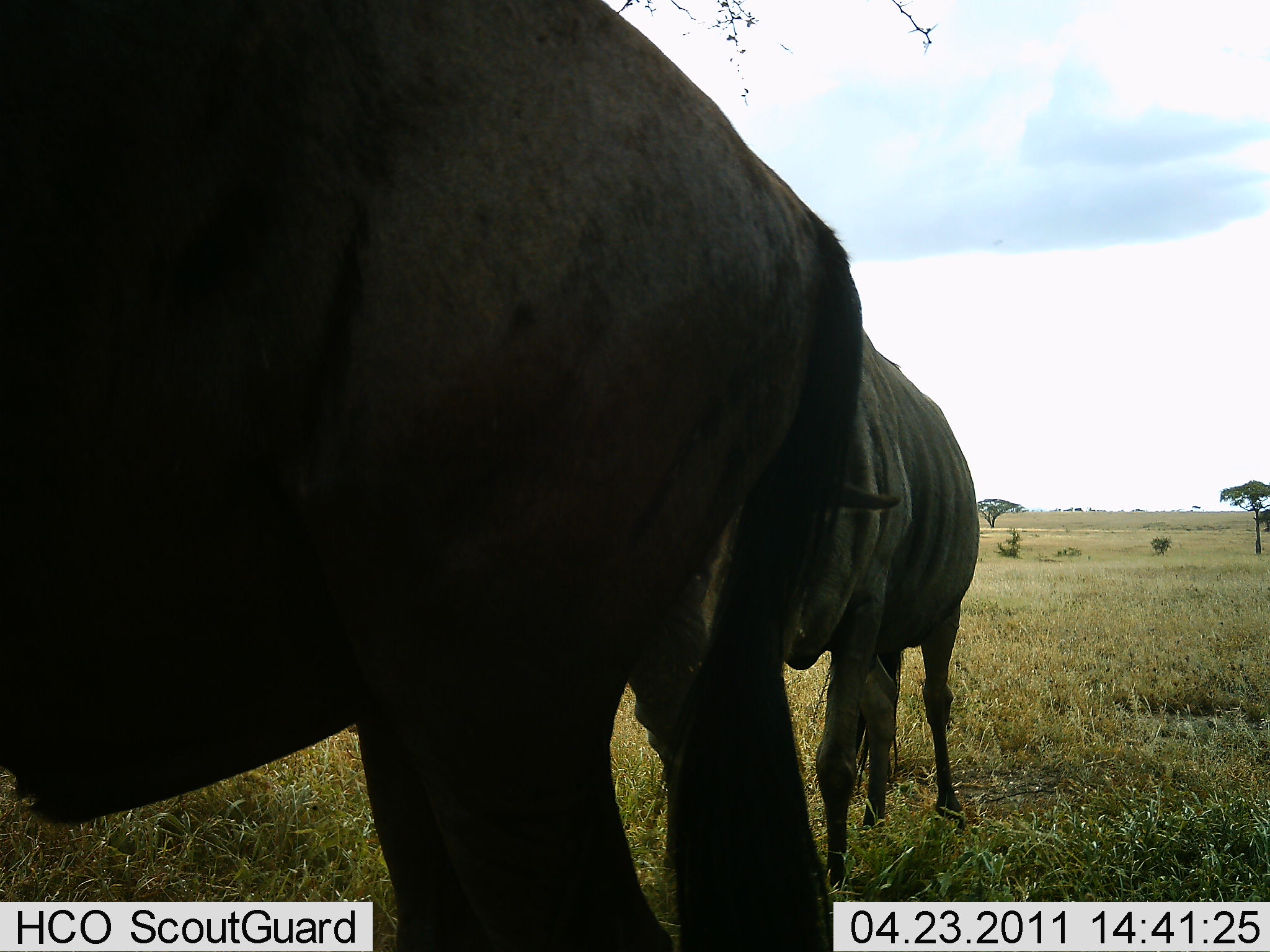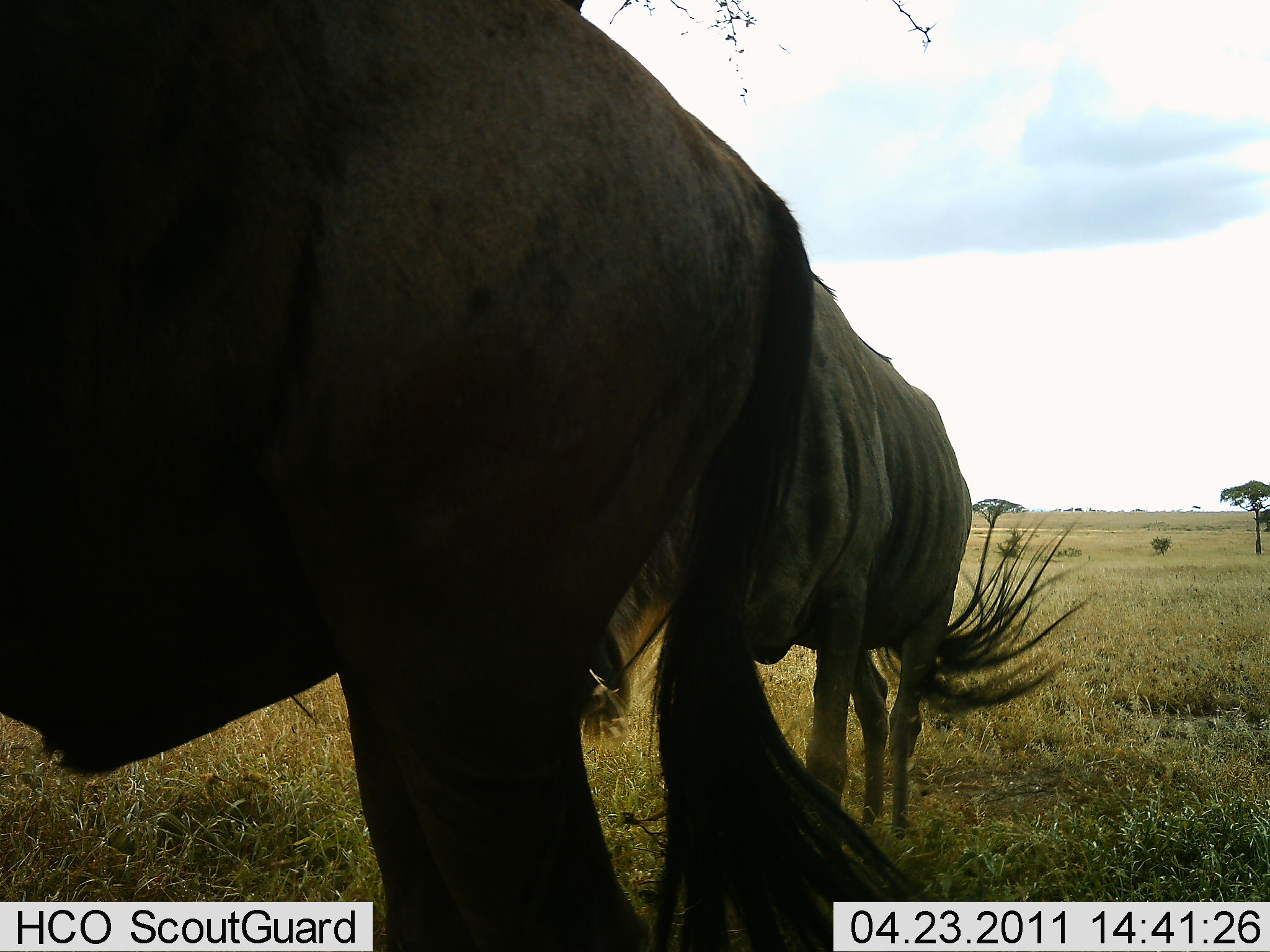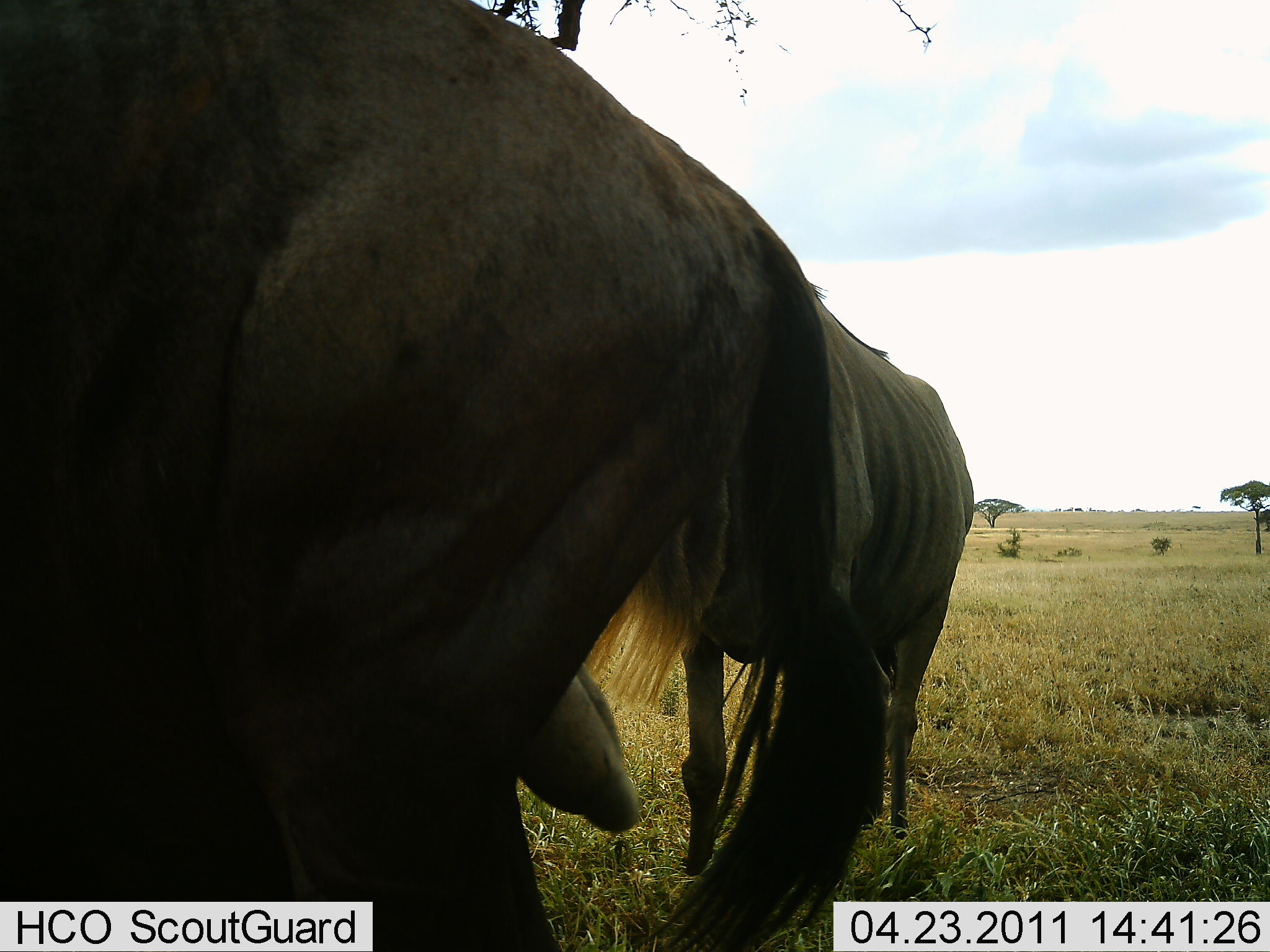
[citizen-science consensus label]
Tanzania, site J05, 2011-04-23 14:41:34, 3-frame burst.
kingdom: Animalia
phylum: Chordata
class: Mammalia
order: Artiodactyla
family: Bovidae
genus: Connochaetes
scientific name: Connochaetes taurinus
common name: blue wildebeest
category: wildebeest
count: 2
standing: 100%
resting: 0%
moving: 0%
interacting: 14%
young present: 0%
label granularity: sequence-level